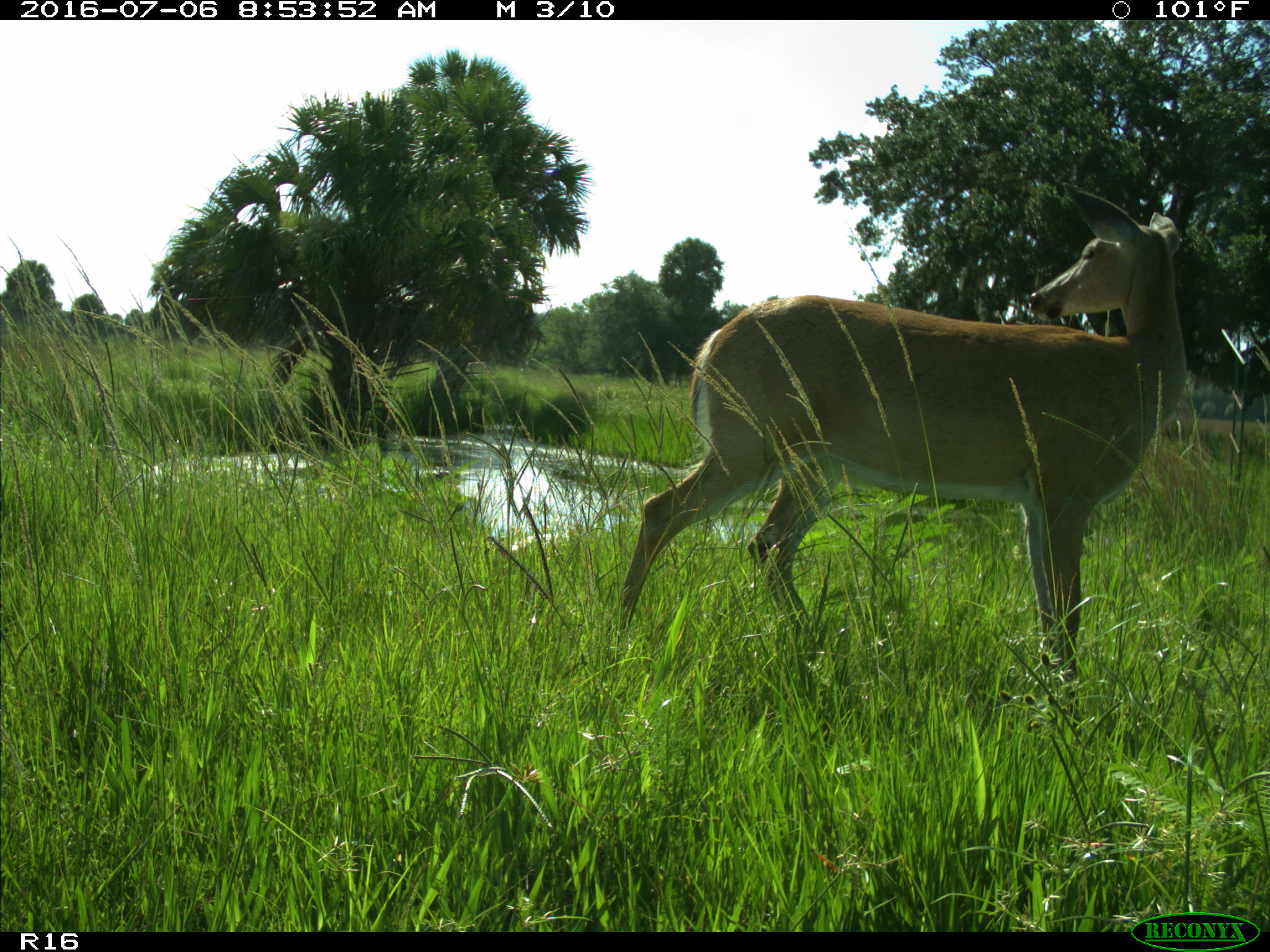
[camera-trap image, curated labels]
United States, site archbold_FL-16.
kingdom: Animalia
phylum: Chordata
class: Mammalia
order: Artiodactyla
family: Cervidae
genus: Odocoileus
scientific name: Odocoileus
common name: deer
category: unidentified deer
Unidentified deer (deer) (Odocoileus).